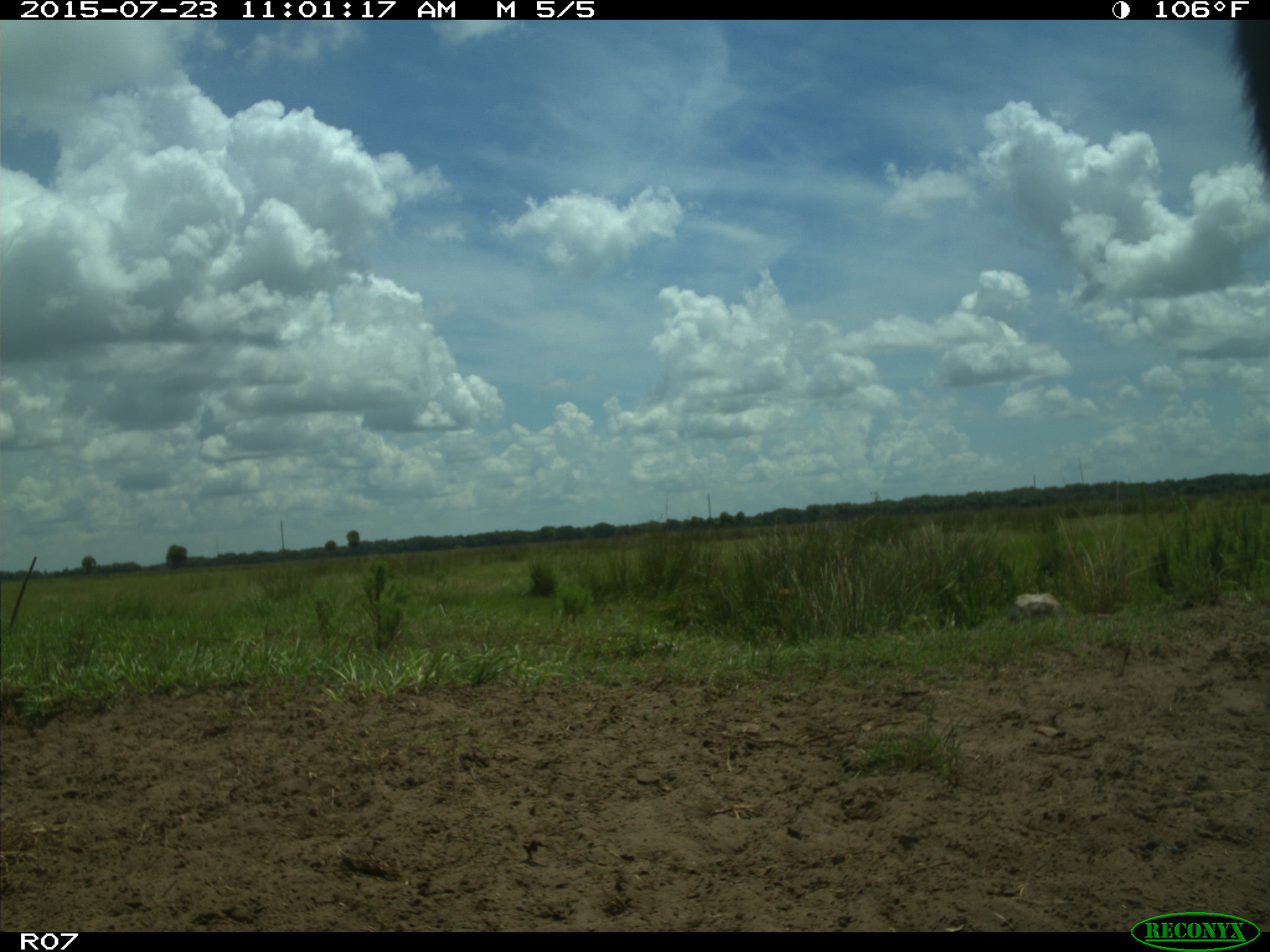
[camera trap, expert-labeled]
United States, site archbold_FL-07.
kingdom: Animalia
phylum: Chordata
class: Mammalia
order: Artiodactyla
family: Bovidae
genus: Bos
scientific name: Bos taurus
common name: domestic cow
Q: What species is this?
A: Bos taurus (domestic cow).